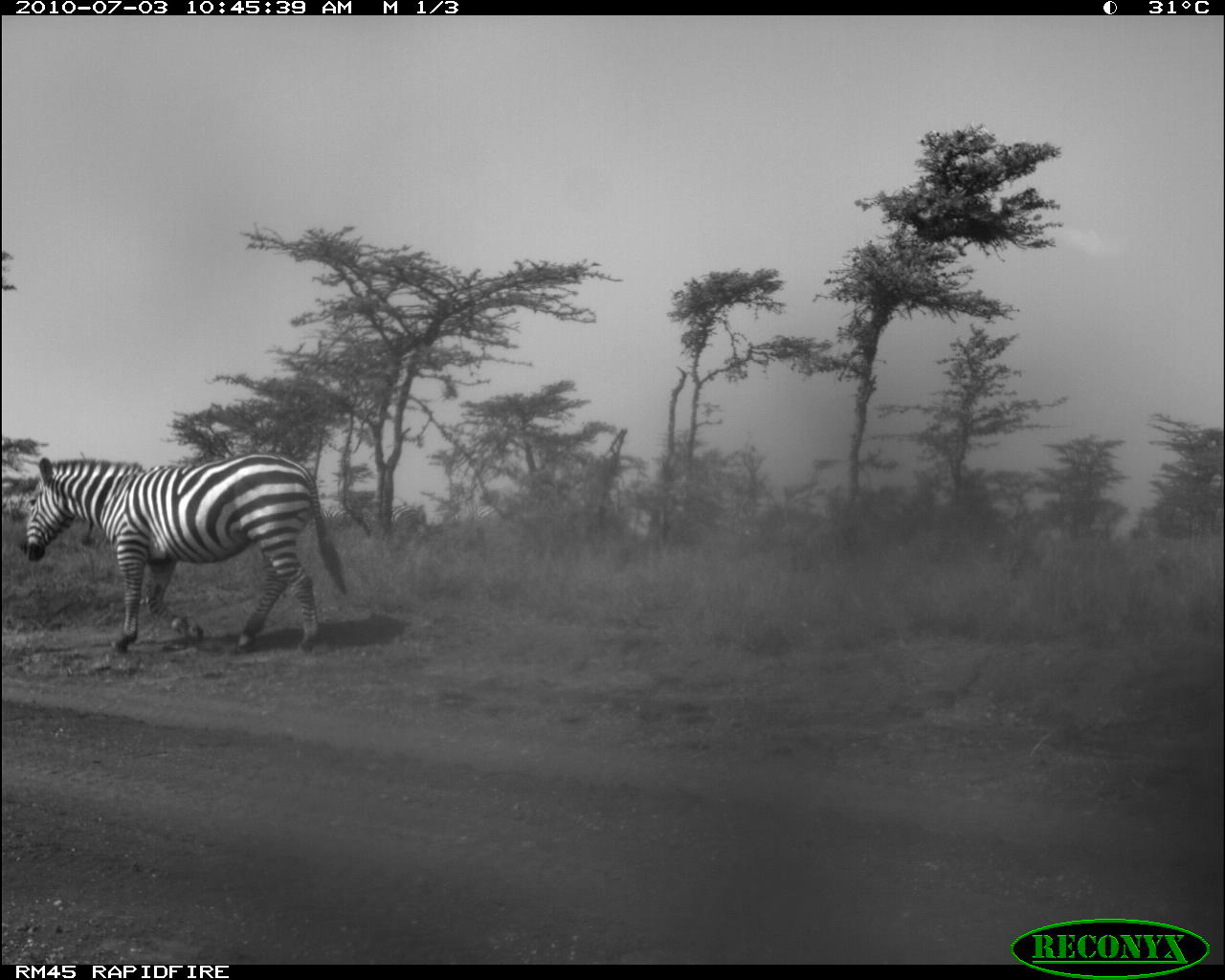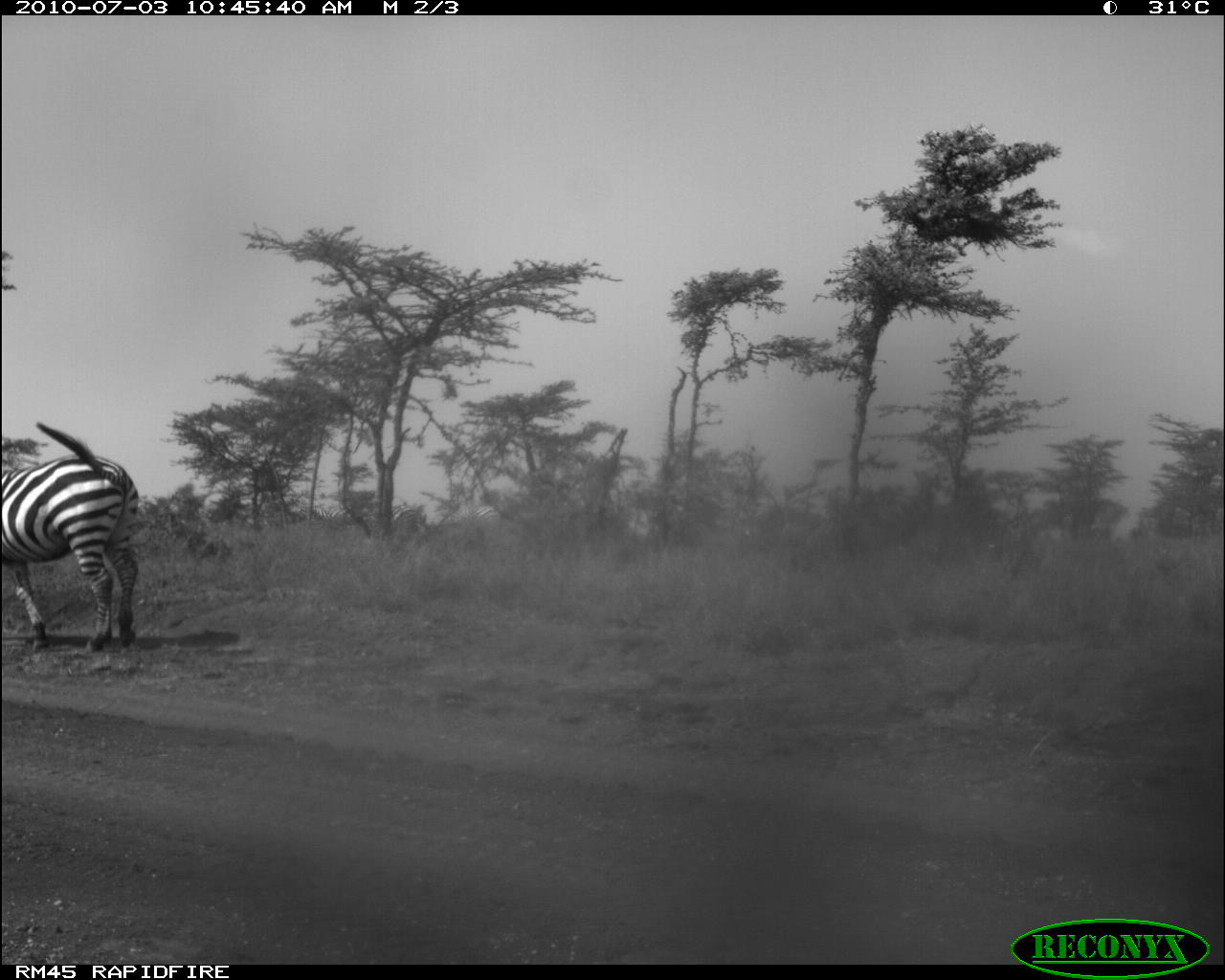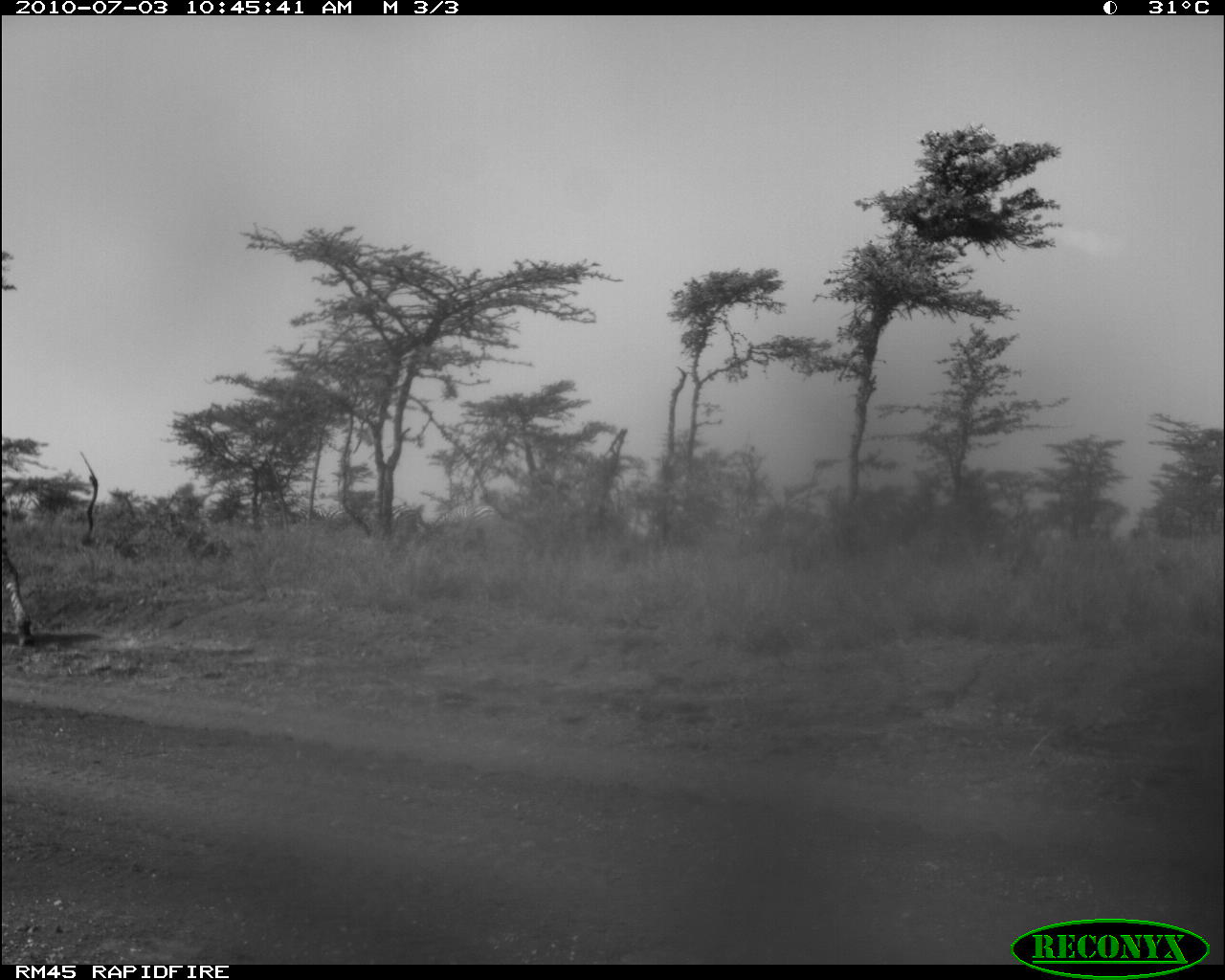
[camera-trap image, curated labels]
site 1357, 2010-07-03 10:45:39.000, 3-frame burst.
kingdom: Animalia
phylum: Chordata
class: Mammalia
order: Perissodactyla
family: Equidae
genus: Equus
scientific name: Equus quagga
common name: plains zebra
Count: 1.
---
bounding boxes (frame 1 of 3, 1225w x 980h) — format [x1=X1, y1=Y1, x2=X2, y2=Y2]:
equus quagga: [x1=15, y1=446, x2=350, y2=660]